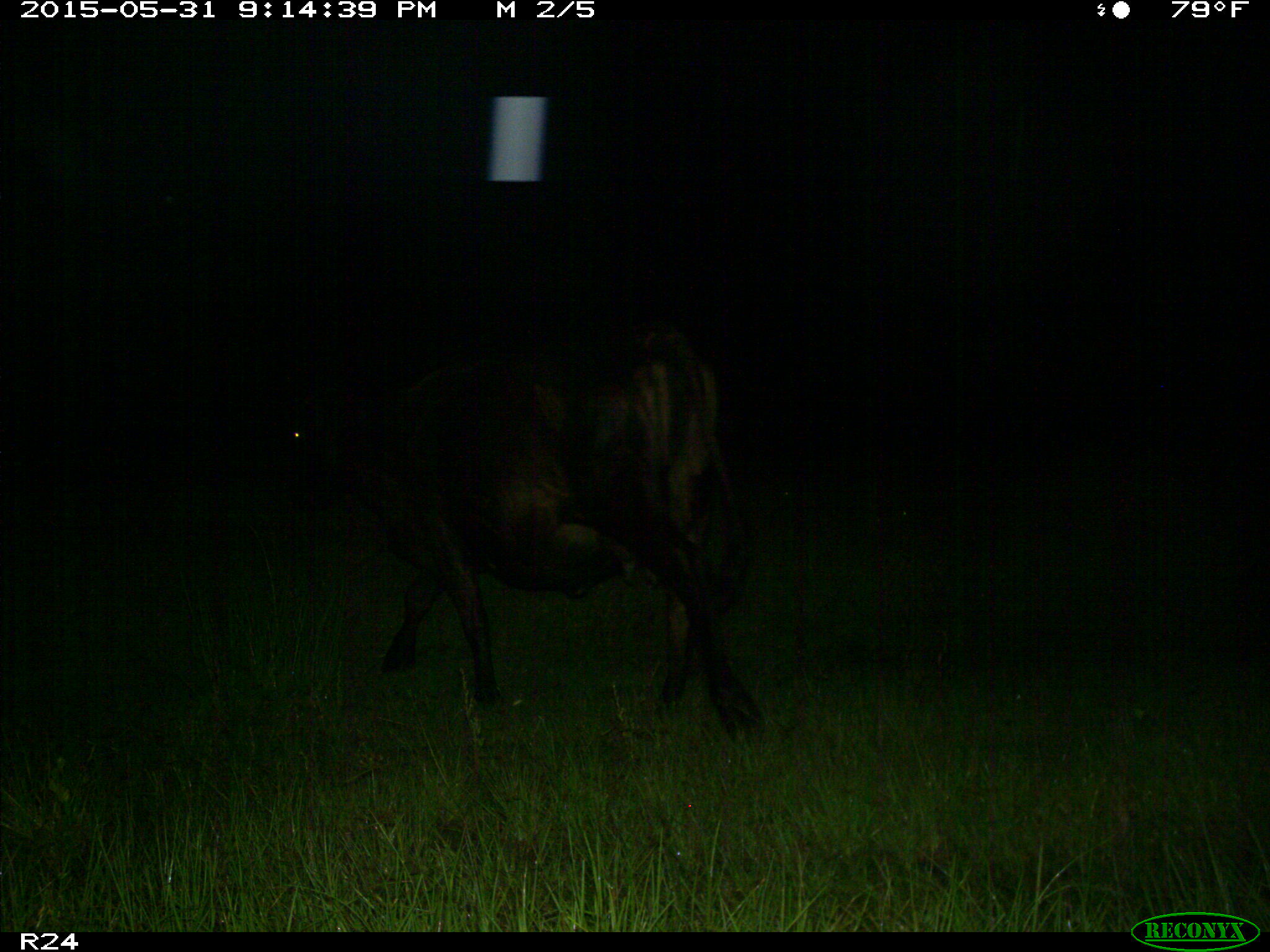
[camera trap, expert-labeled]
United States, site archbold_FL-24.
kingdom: Animalia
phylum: Chordata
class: Mammalia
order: Artiodactyla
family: Bovidae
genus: Bos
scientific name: Bos taurus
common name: domestic cow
Bos taurus (domestic cow).